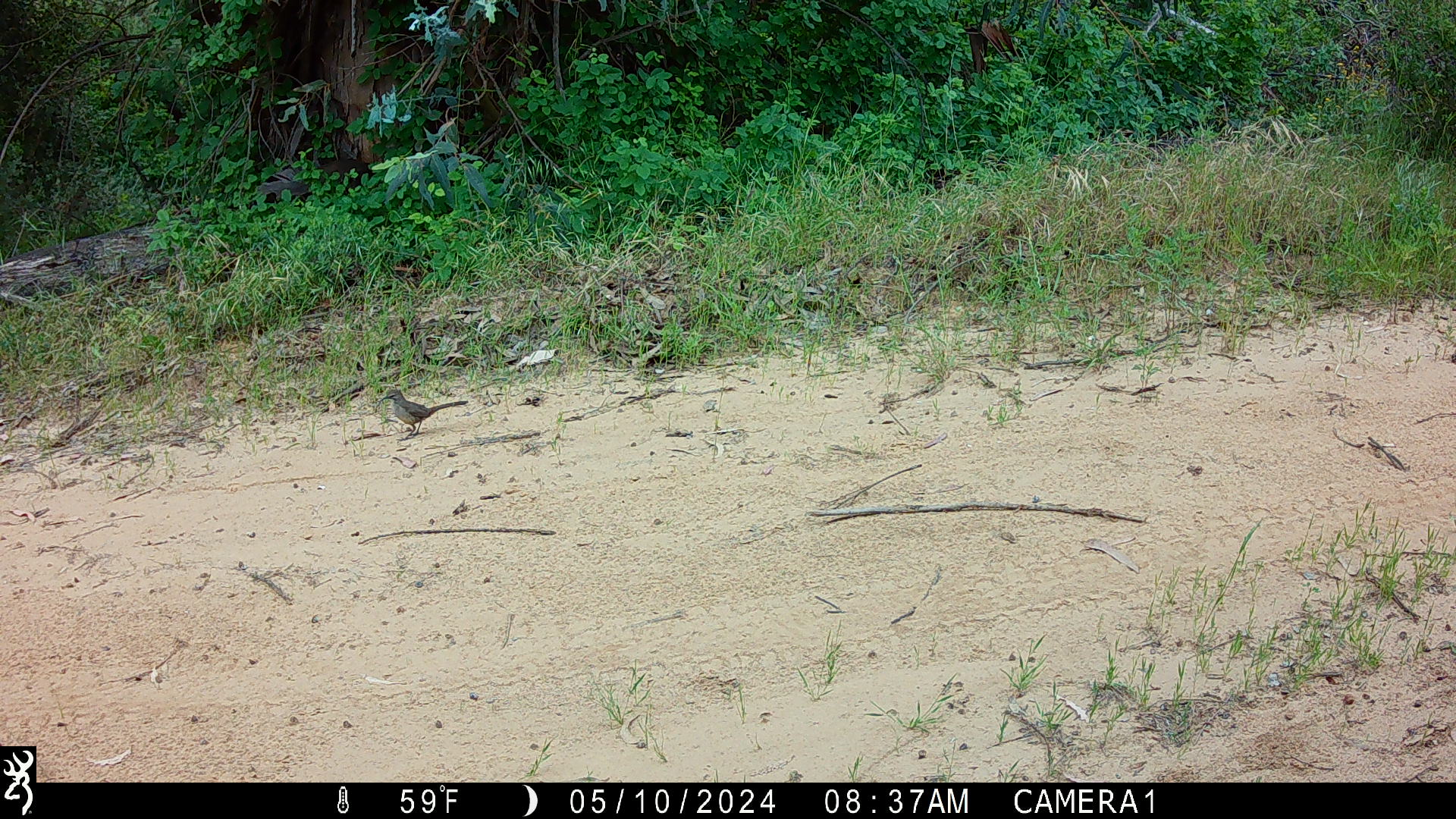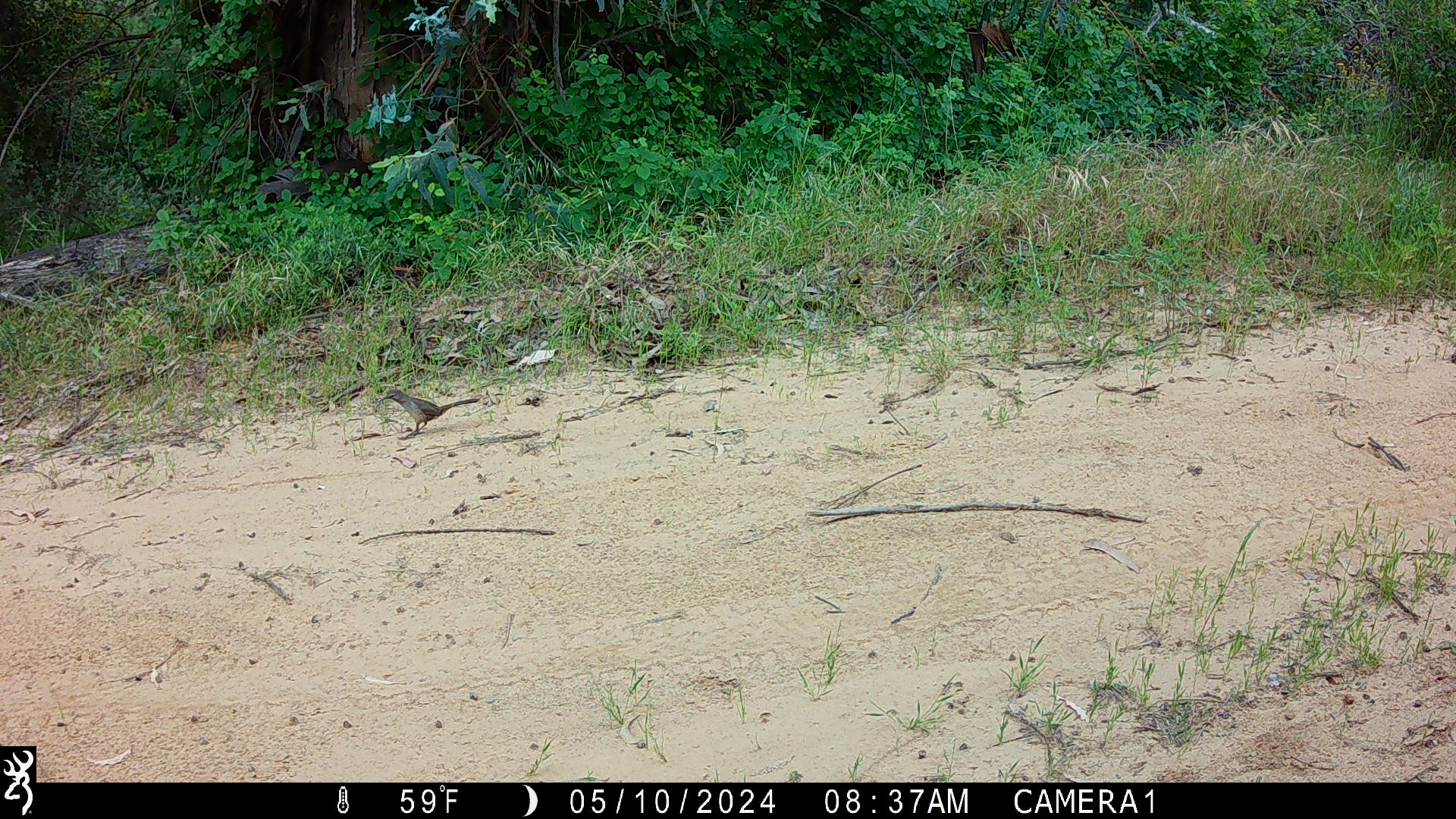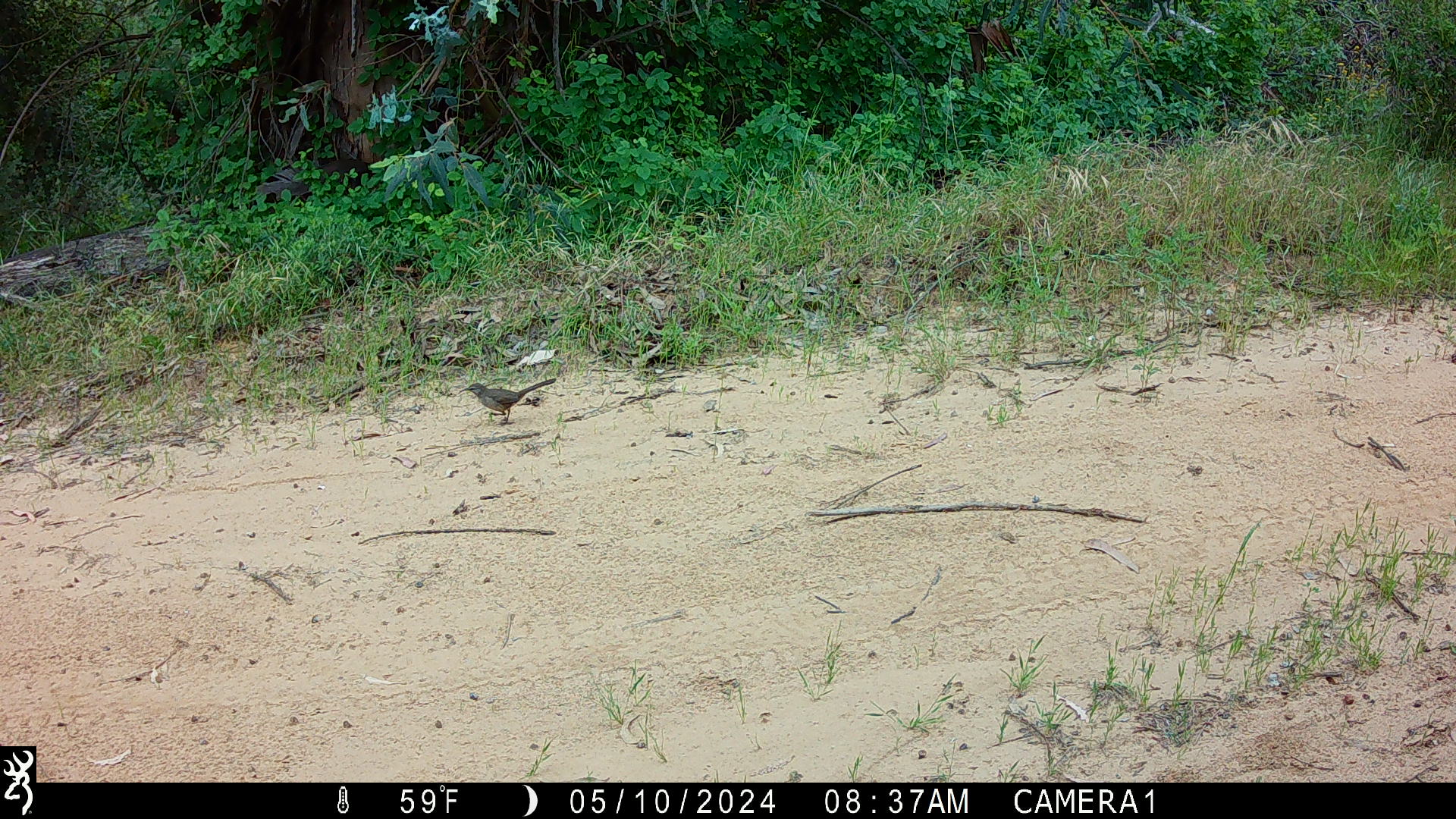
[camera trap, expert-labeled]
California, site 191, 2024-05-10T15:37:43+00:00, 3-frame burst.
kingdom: Animalia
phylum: Chordata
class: Aves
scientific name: Aves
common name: bird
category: unknown bird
Unknown bird (bird) (Aves).